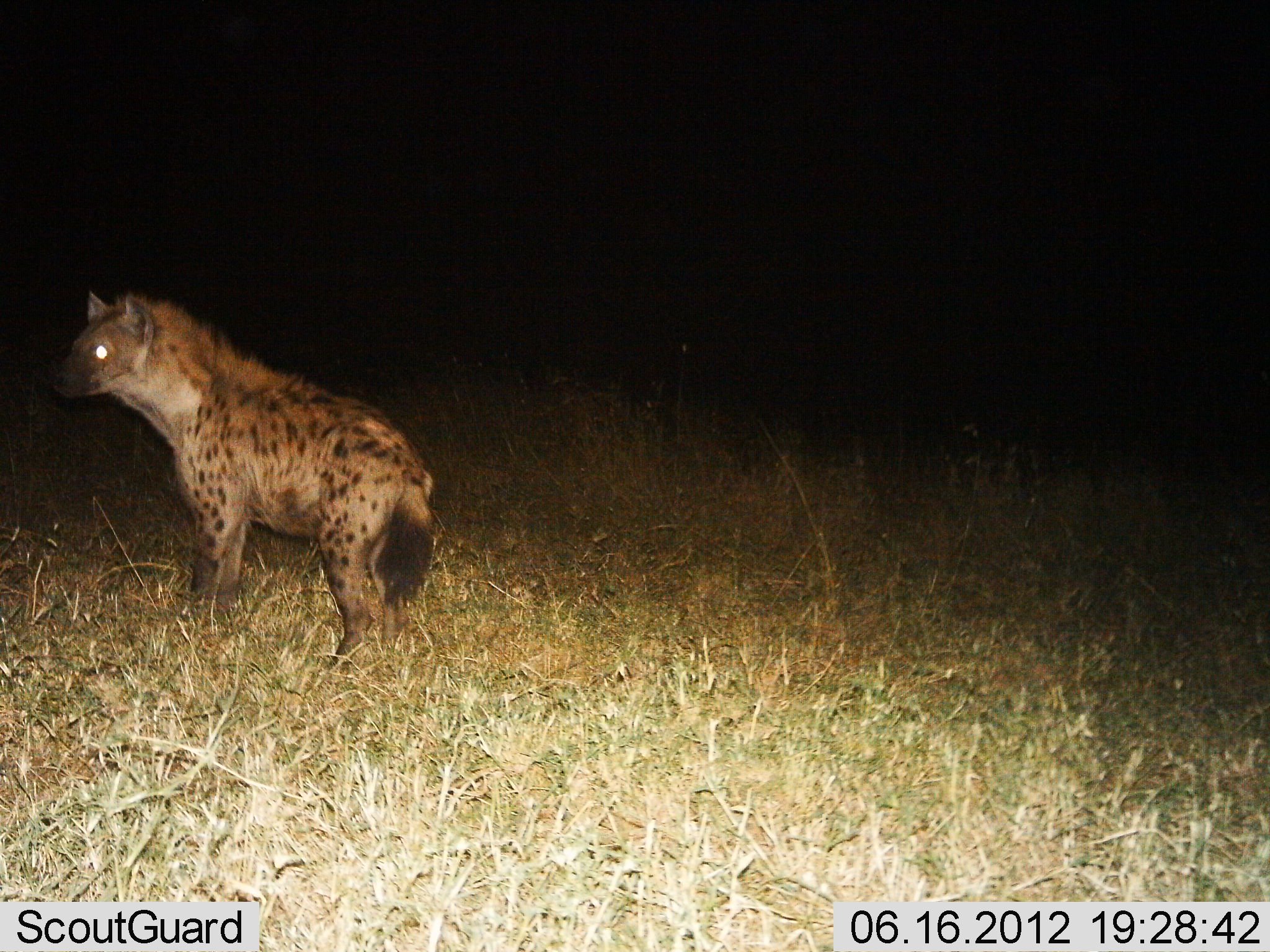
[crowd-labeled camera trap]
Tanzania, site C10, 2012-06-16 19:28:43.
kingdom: Animalia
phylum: Chordata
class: Mammalia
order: Carnivora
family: Hyaenidae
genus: Crocuta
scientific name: Crocuta crocuta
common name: spotted hyena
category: hyenaspotted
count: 1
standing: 100%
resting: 0%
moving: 0%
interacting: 0%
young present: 0%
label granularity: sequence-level